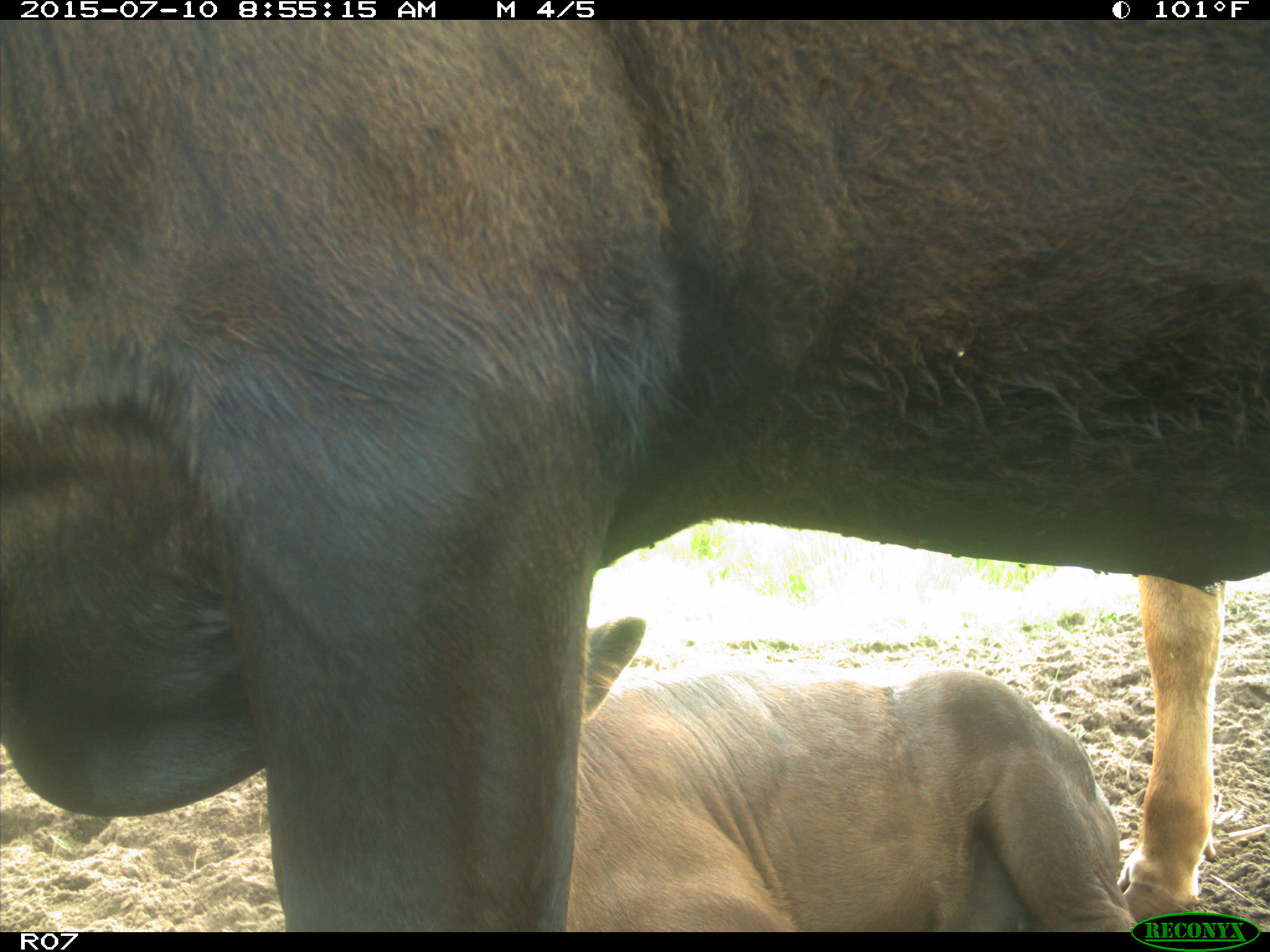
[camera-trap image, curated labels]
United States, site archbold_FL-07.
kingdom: Animalia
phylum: Chordata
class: Mammalia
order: Artiodactyla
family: Bovidae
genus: Bos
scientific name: Bos taurus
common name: domestic cow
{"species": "Bos taurus (domestic cow)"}